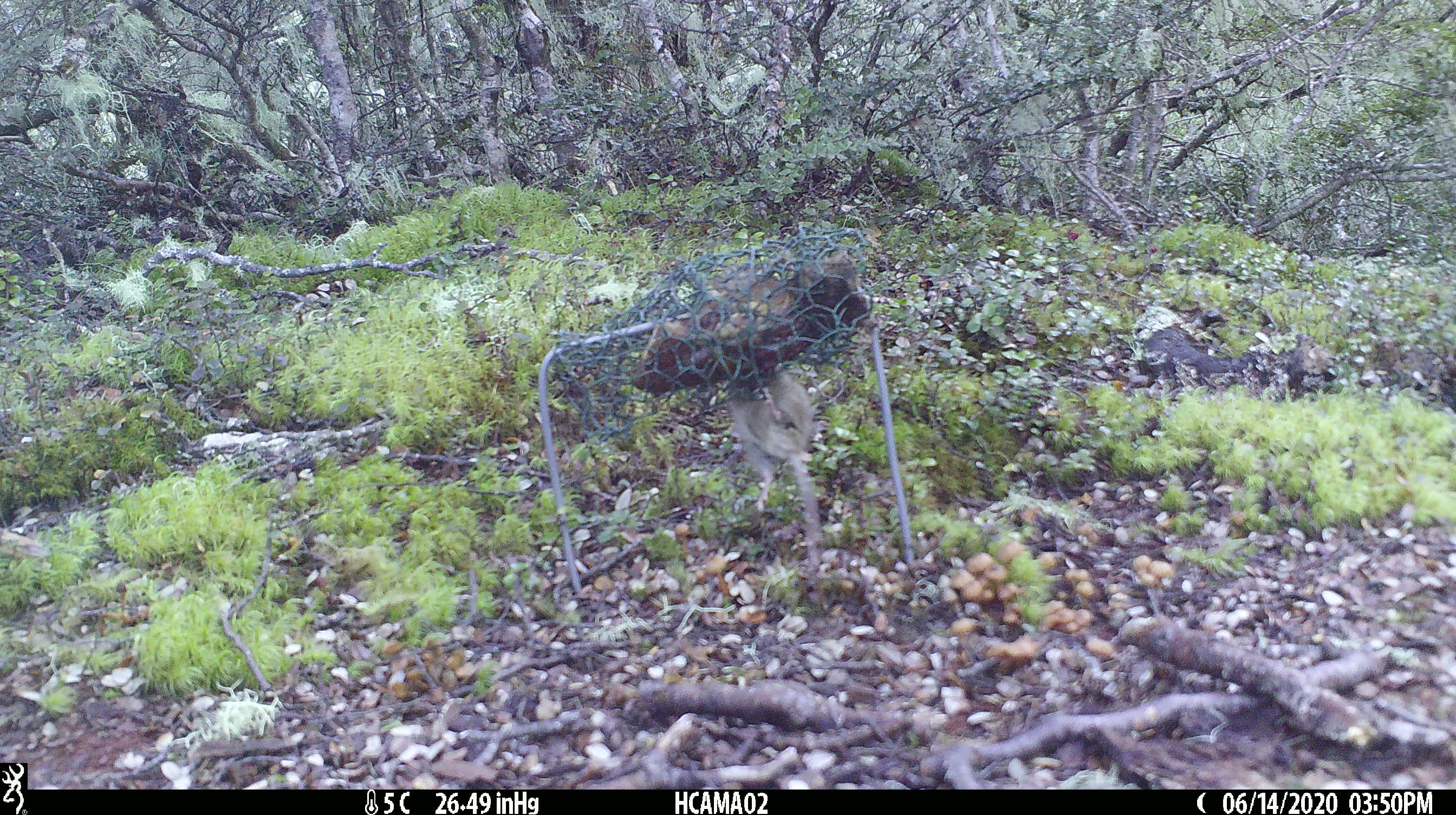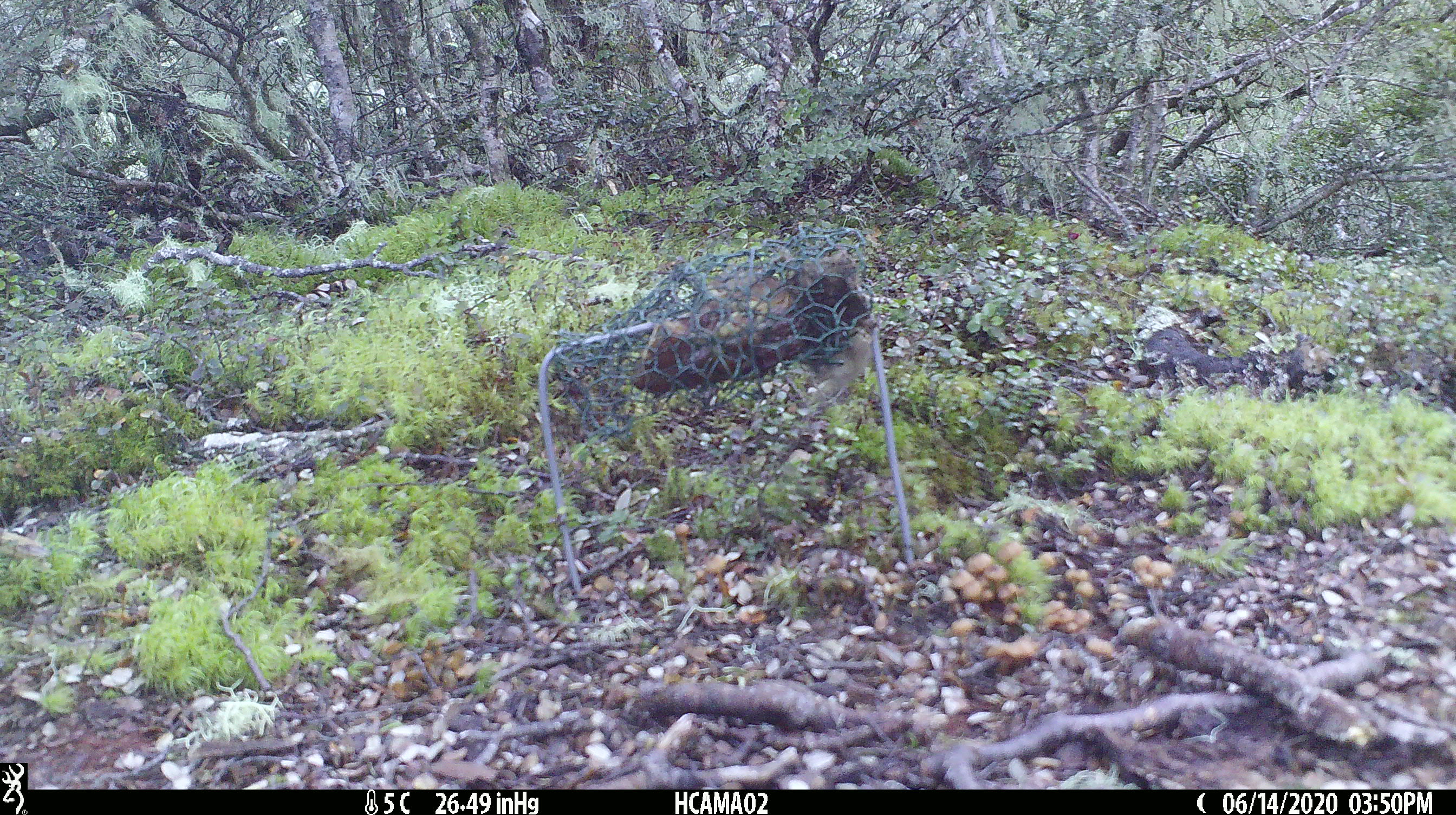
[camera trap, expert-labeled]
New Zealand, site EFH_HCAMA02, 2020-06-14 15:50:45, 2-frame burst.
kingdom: Animalia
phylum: Chordata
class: Mammalia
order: Rodentia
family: Muridae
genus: Mus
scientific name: Mus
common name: mouse